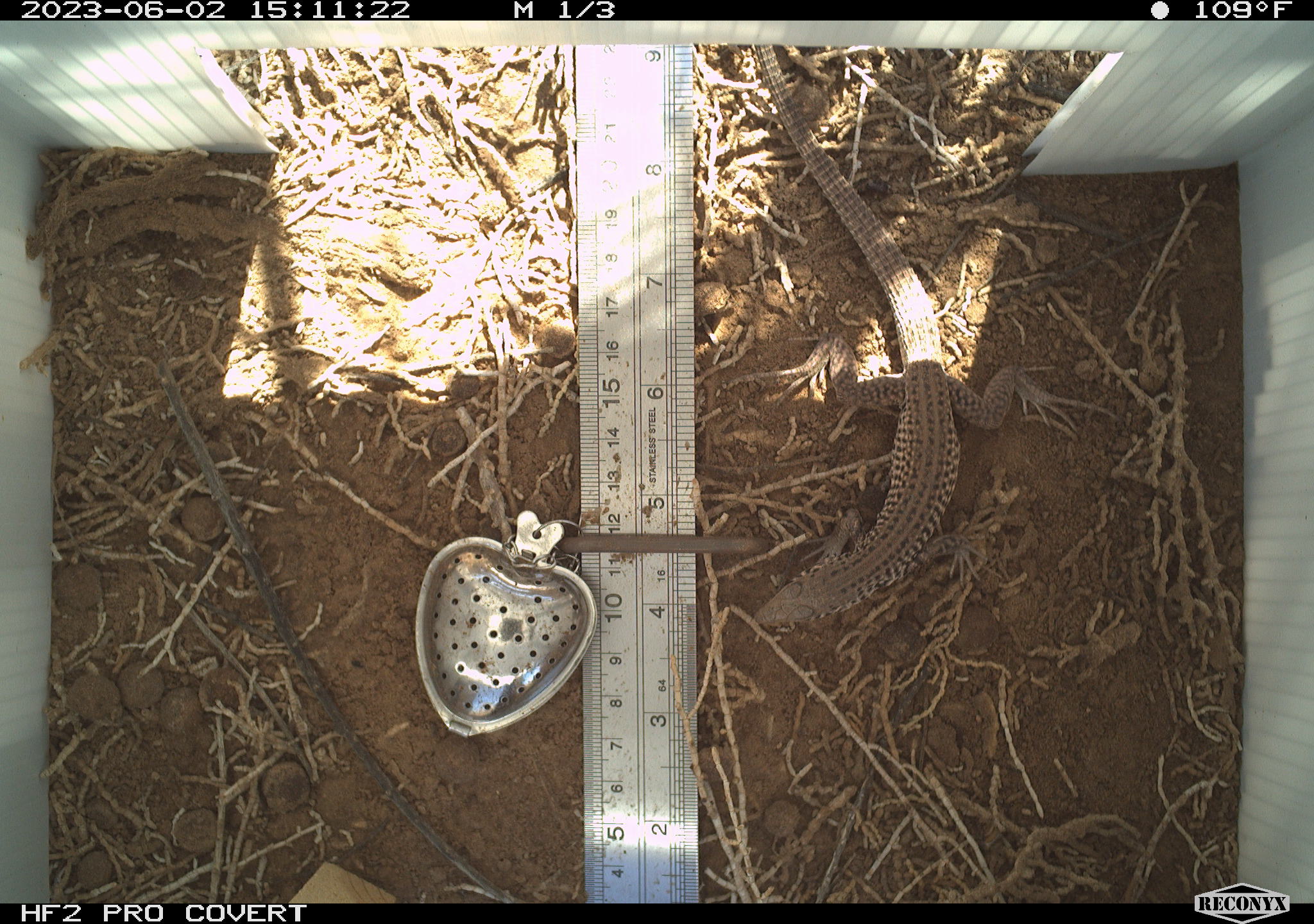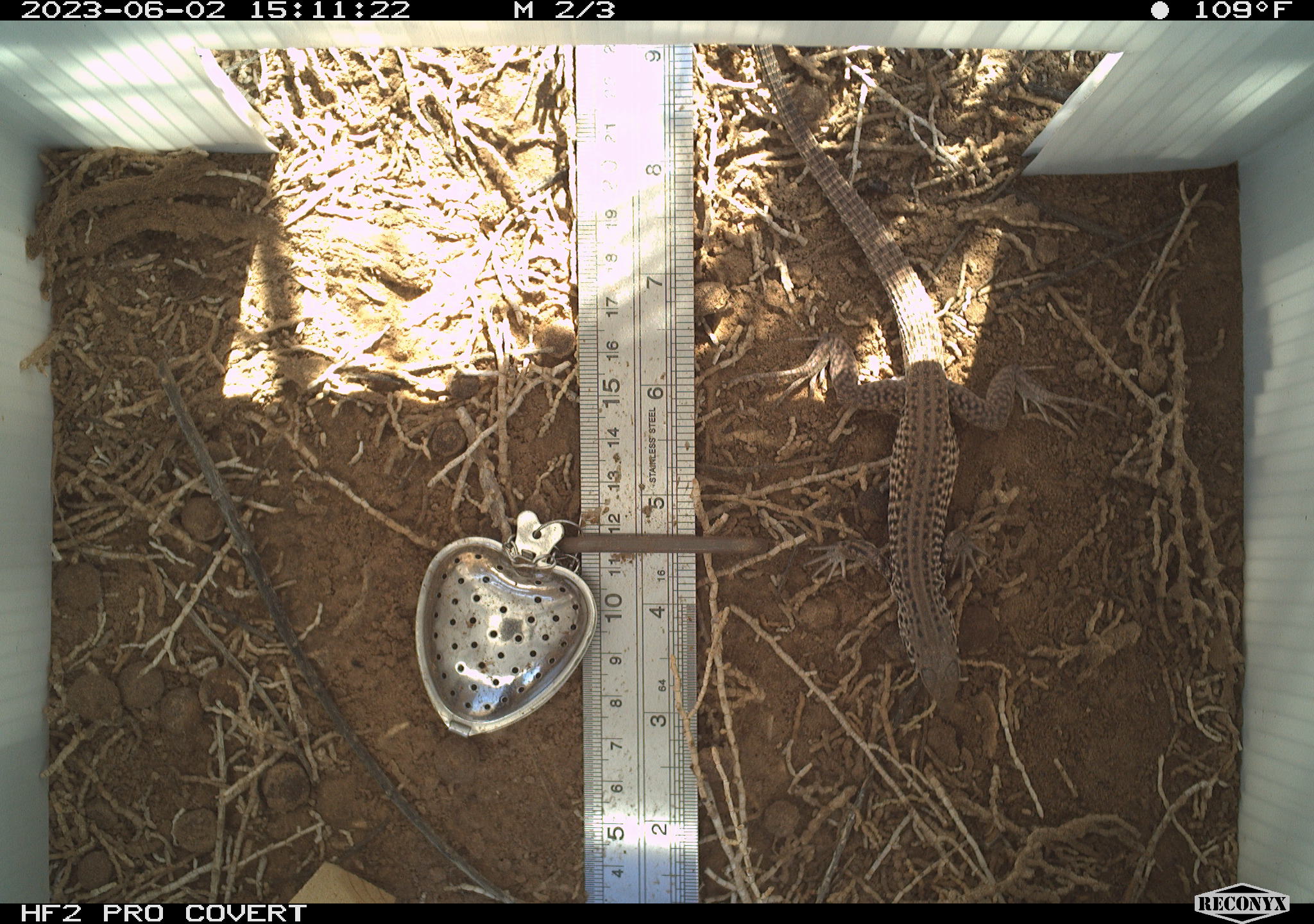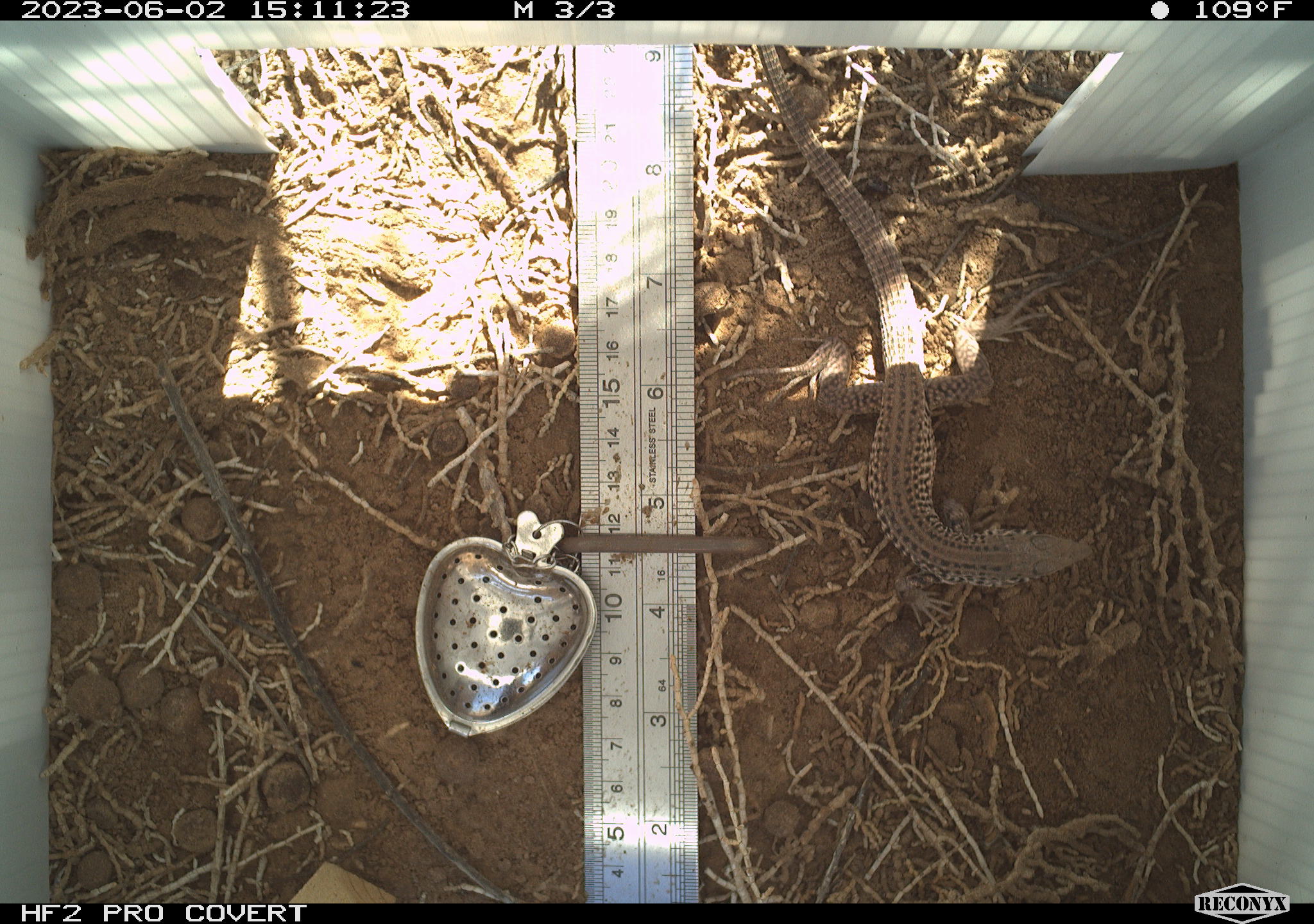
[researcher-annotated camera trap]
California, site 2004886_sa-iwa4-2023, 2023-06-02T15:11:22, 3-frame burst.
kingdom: Animalia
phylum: Chordata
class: Reptilia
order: Squamata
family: Teiidae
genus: Aspidoscelis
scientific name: Aspidoscelis tigris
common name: western whiptail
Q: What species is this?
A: Western whiptail (Aspidoscelis tigris).